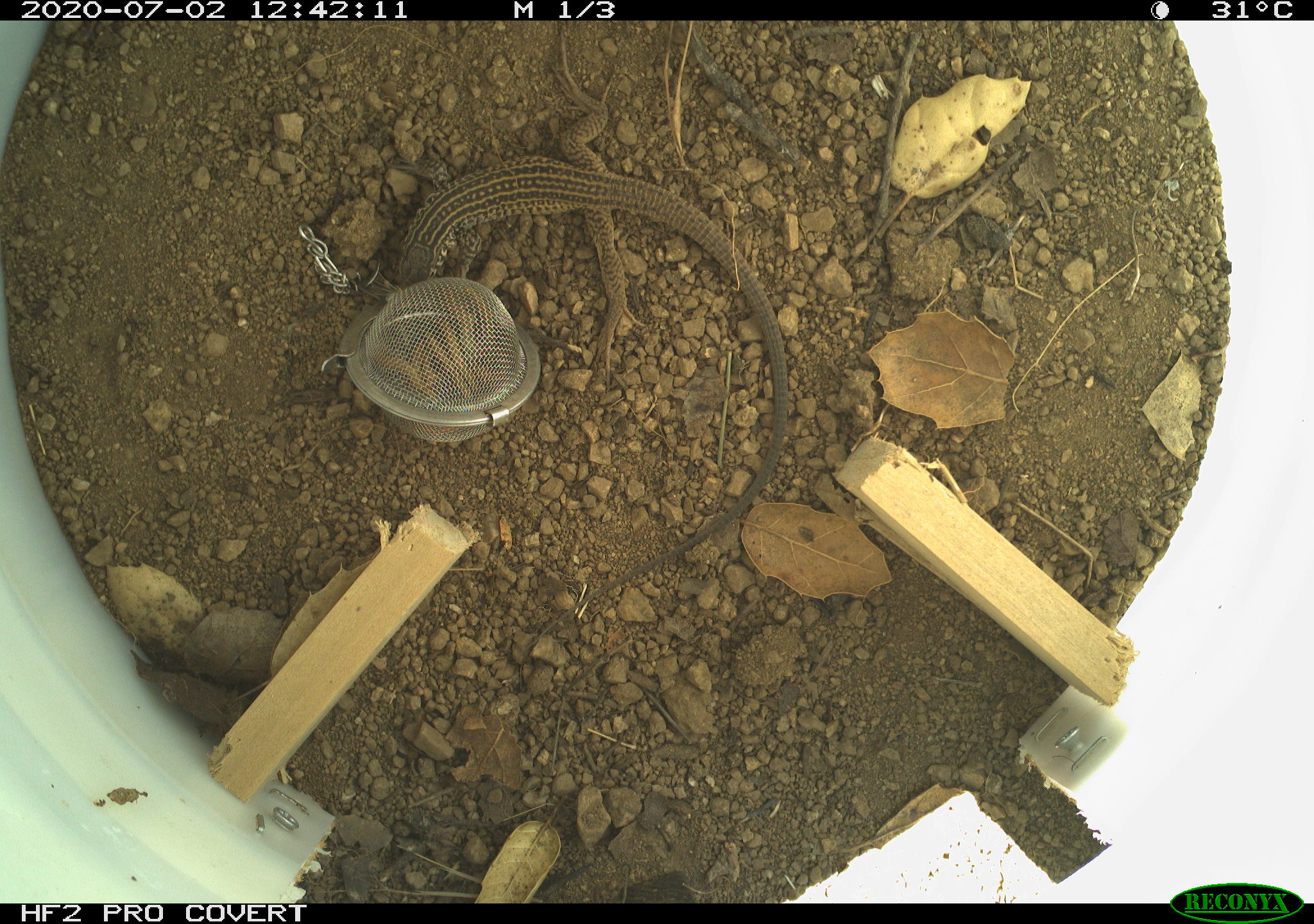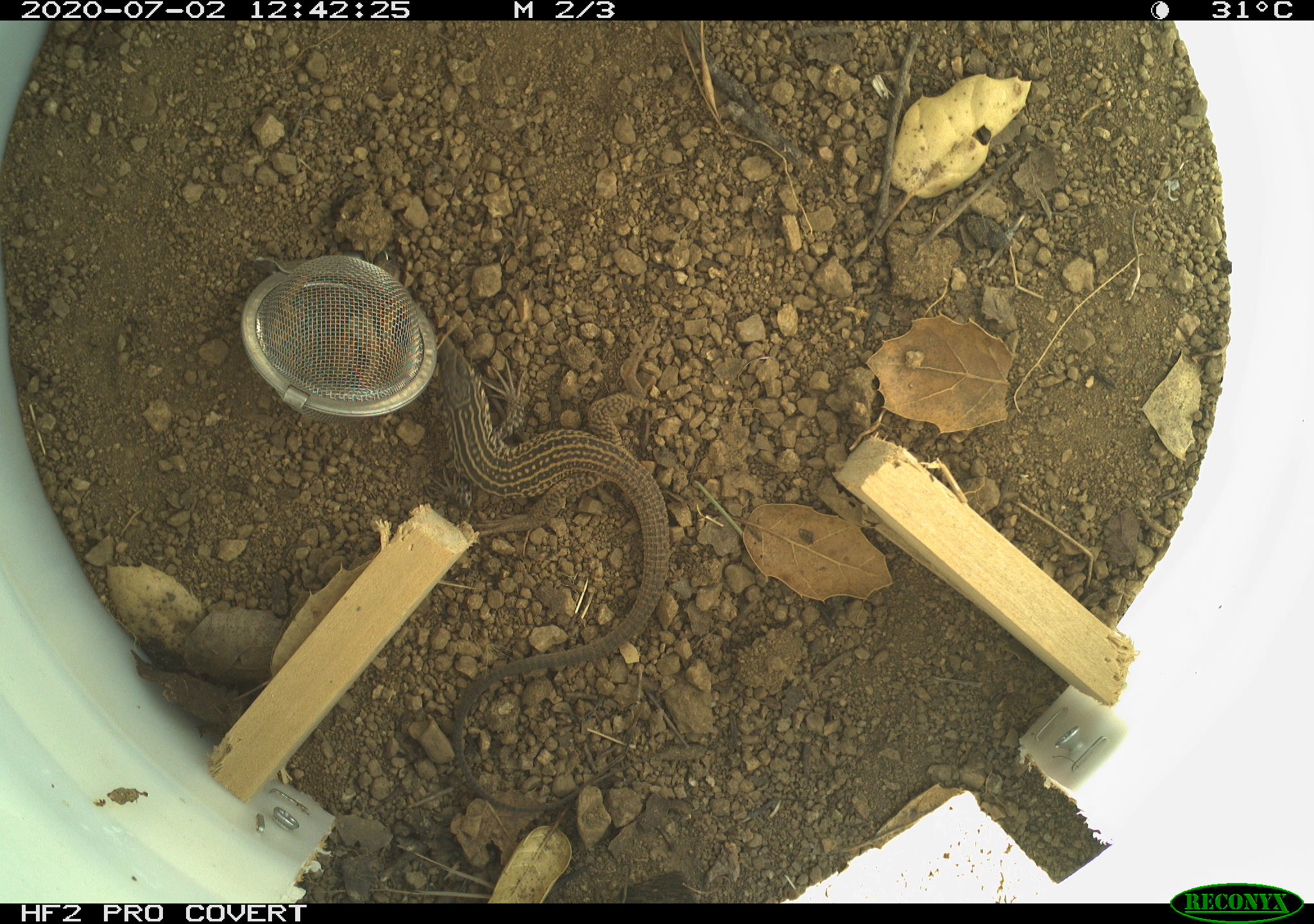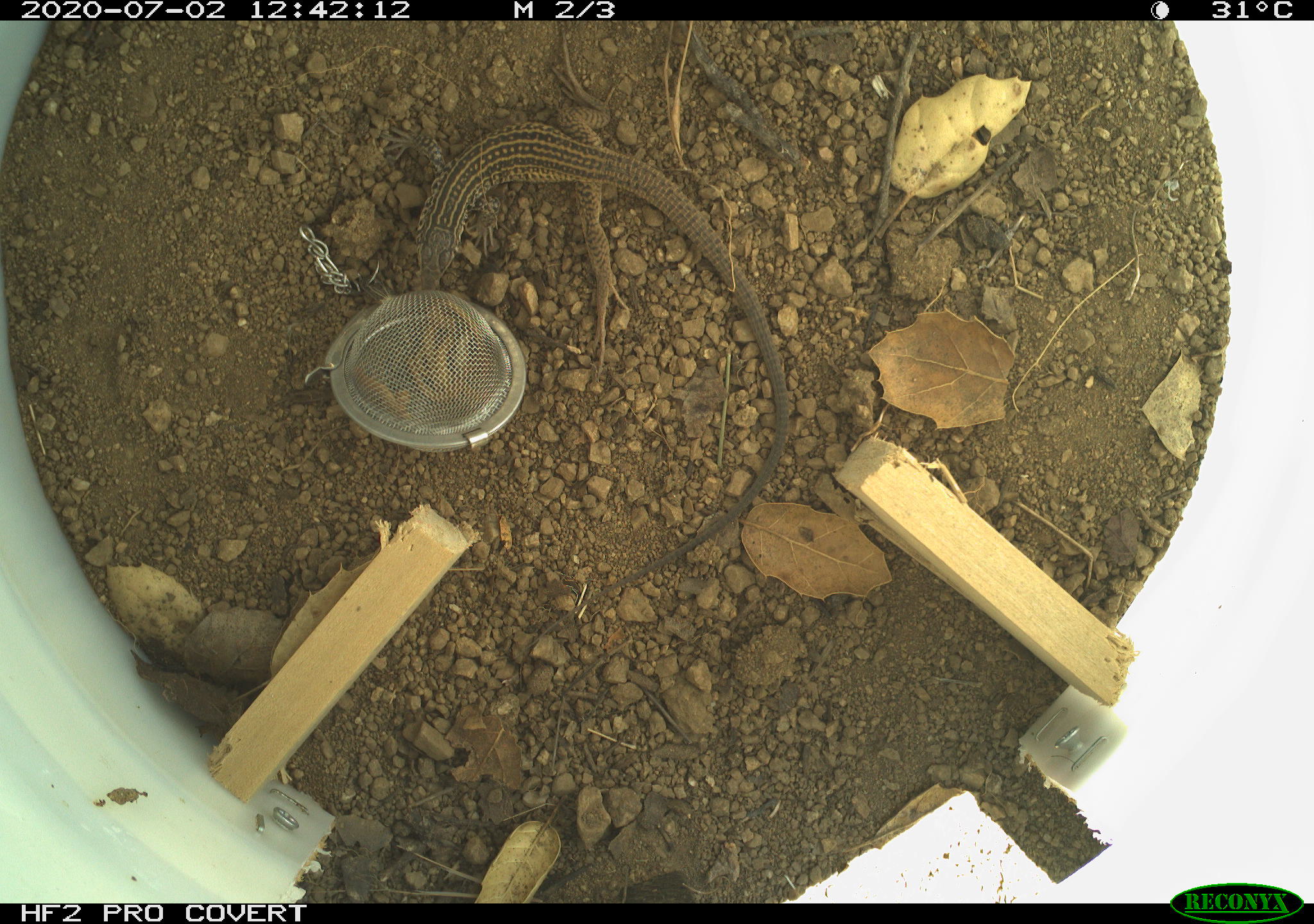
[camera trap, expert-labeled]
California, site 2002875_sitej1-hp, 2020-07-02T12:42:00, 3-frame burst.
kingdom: Animalia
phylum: Chordata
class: Reptilia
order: Squamata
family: Teiidae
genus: Aspidoscelis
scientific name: Aspidoscelis tigris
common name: western whiptail